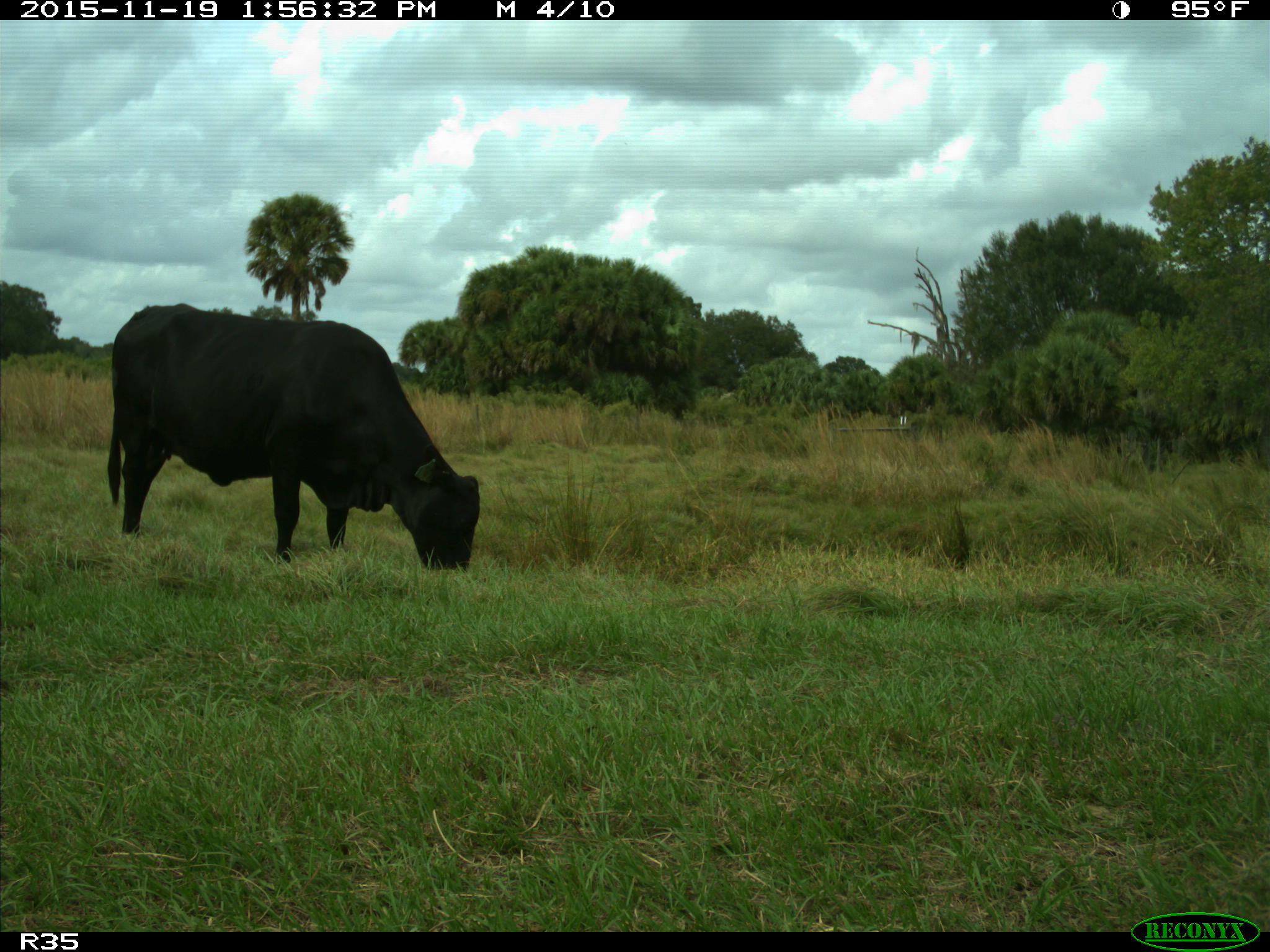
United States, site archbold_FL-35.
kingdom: Animalia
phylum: Chordata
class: Mammalia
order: Artiodactyla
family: Bovidae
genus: Bos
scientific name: Bos taurus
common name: domestic cow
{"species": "Bos taurus (domestic cow)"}